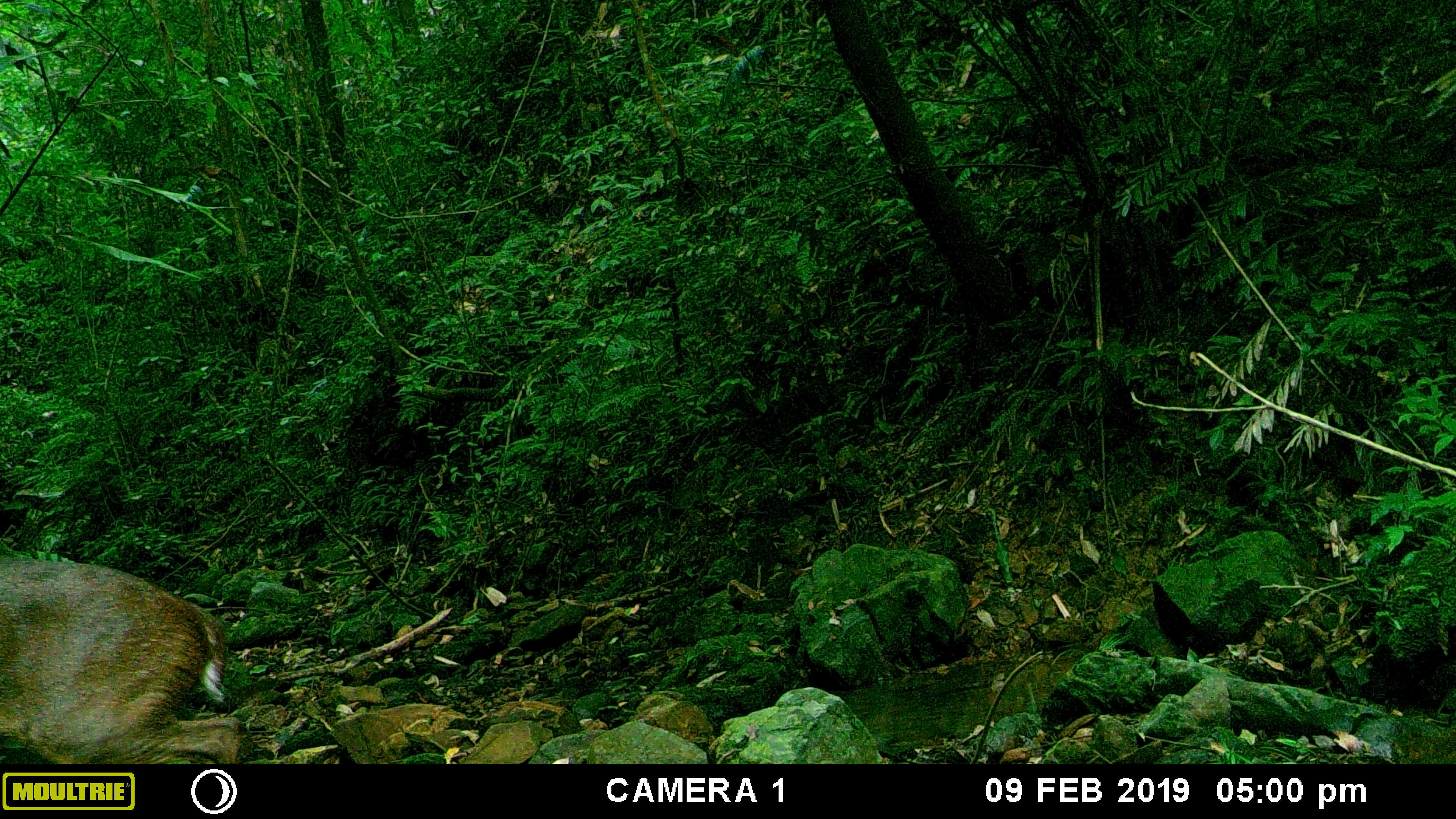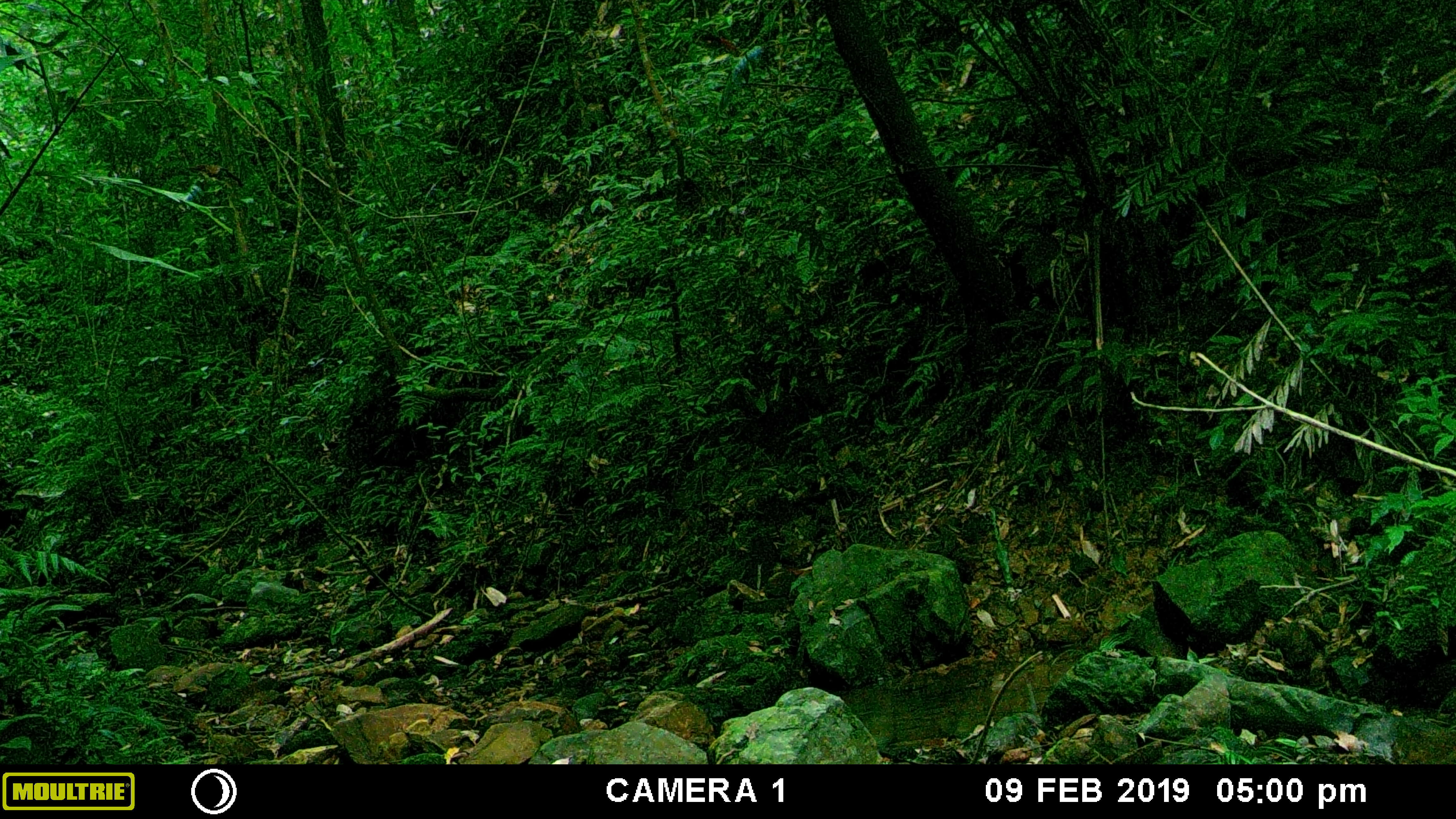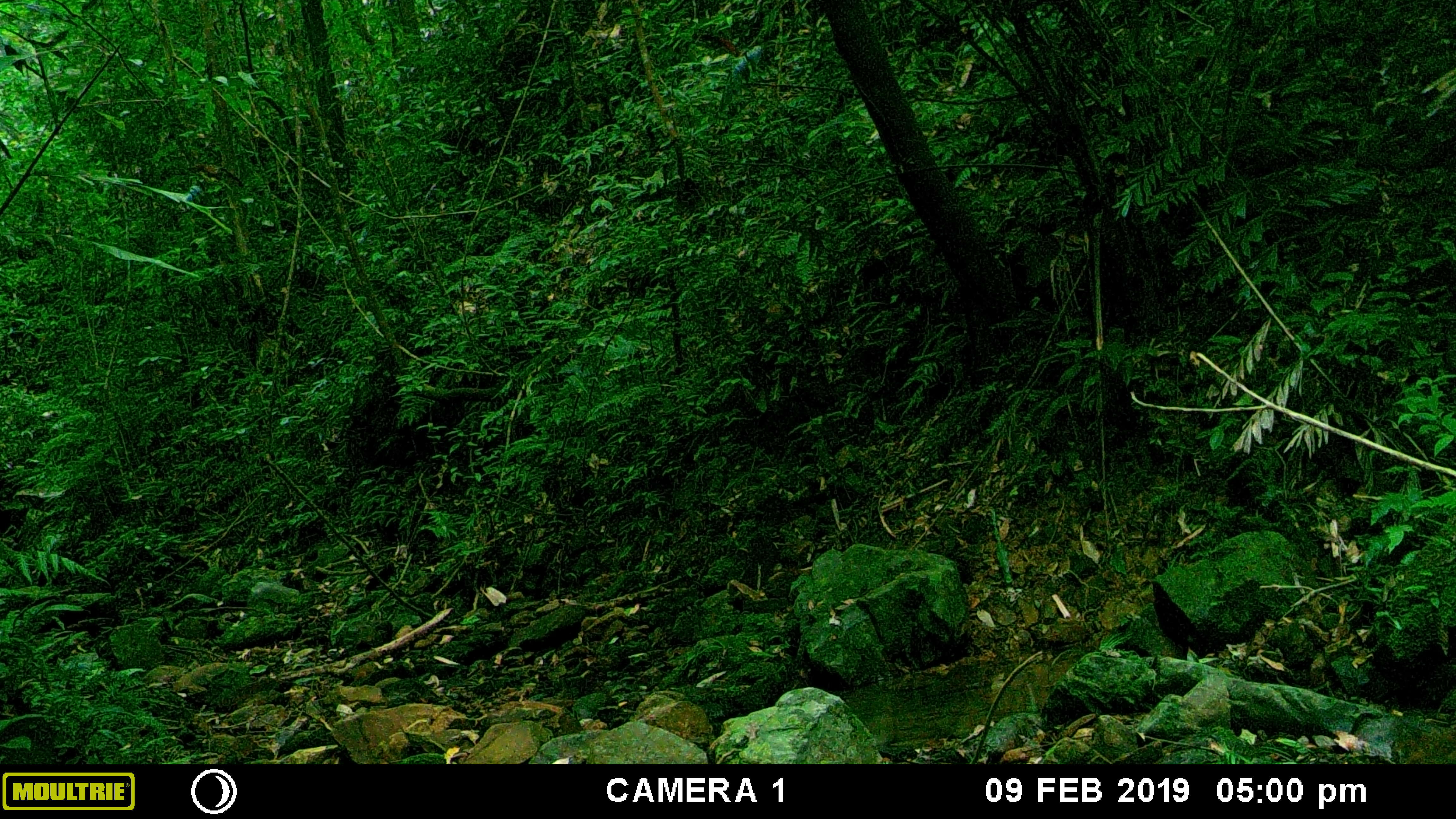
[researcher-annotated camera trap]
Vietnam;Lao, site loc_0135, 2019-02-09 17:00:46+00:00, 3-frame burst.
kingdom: Animalia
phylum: Chordata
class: Mammalia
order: Artiodactyla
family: Cervidae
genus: Muntiacus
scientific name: Muntiacus vuquangensis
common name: large-antlered muntjac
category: large antlered muntjac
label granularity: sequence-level